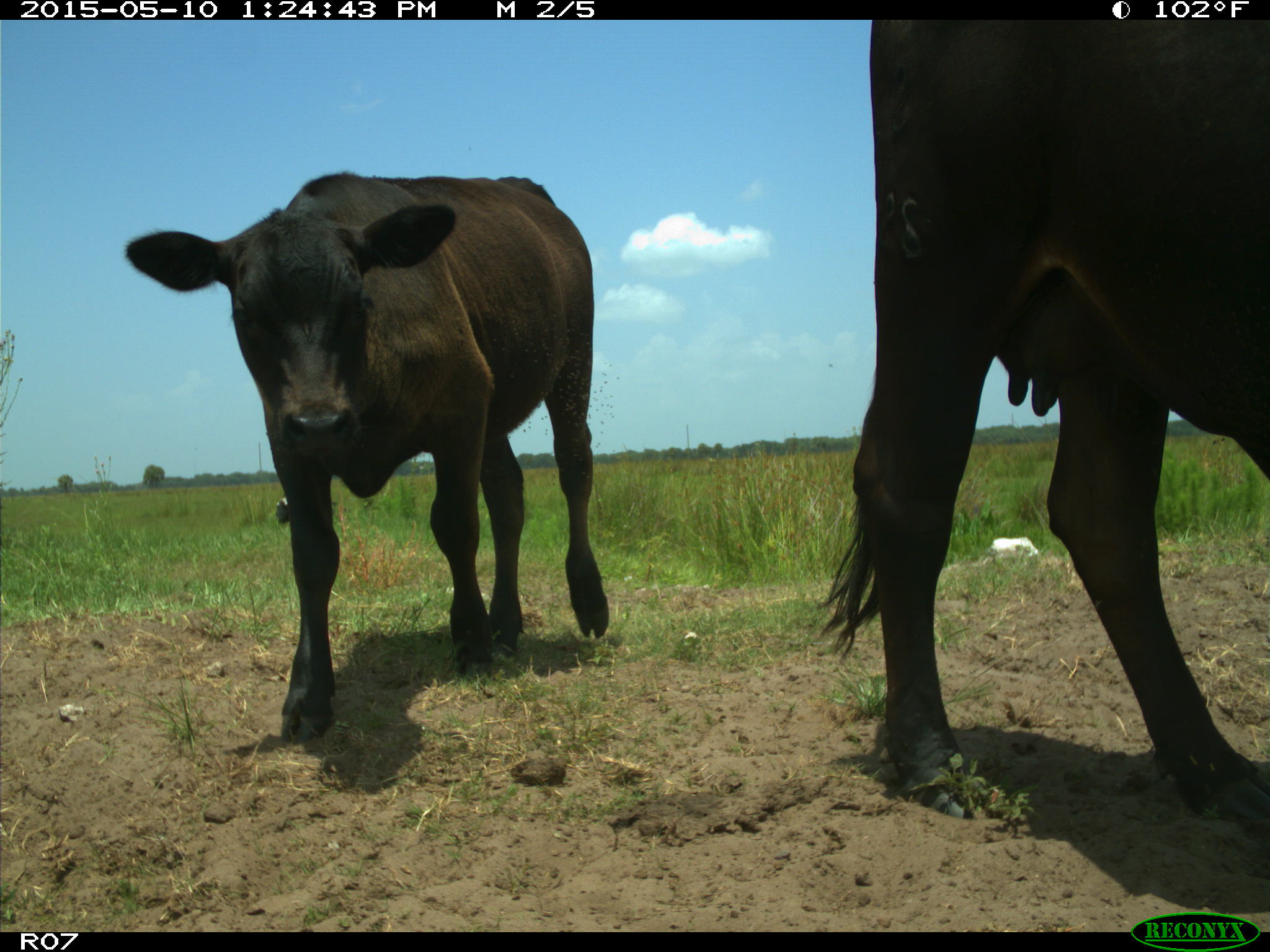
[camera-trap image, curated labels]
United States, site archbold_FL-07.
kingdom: Animalia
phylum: Chordata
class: Mammalia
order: Artiodactyla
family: Bovidae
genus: Bos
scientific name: Bos taurus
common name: domestic cow